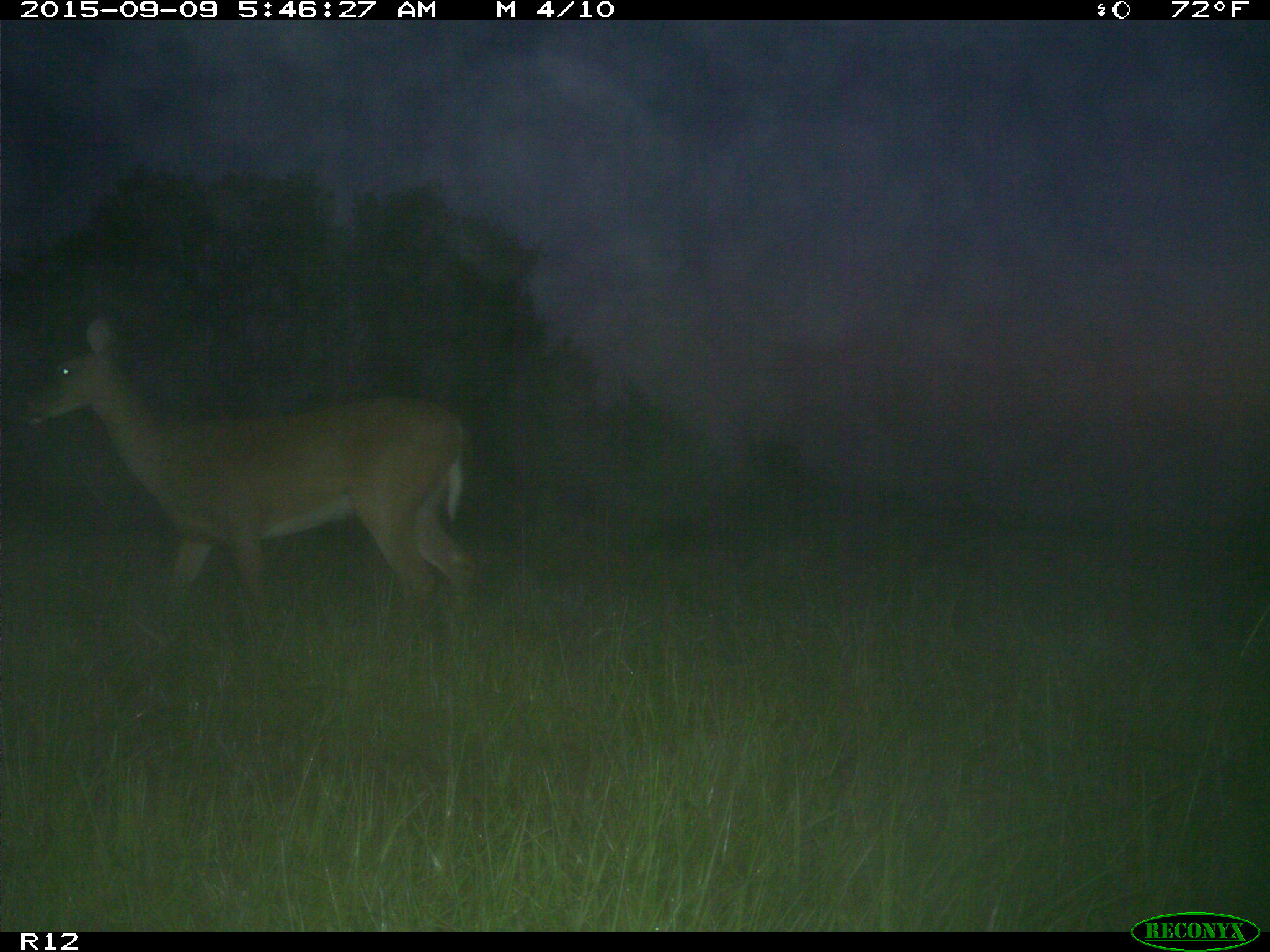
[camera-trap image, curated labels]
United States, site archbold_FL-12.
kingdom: Animalia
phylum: Chordata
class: Mammalia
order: Artiodactyla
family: Cervidae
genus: Odocoileus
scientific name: Odocoileus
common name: deer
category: unidentified deer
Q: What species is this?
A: Unidentified deer (deer) (Odocoileus).